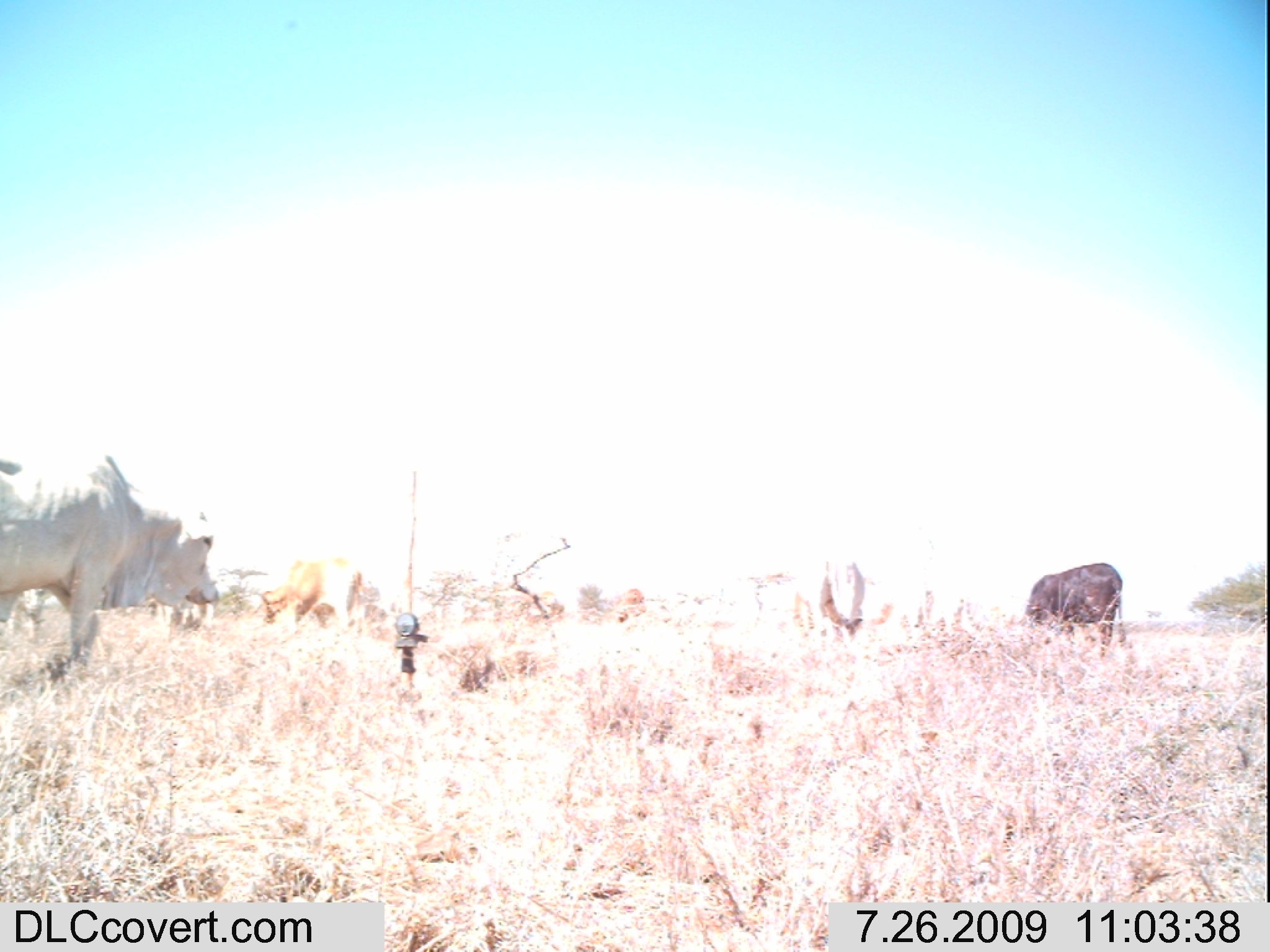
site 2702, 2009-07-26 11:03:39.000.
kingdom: Animalia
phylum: Chordata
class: Mammalia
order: Artiodactyla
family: Bovidae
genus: Bos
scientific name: Bos taurus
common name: domestic cattle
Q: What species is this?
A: Bos taurus (domestic cattle).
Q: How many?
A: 8.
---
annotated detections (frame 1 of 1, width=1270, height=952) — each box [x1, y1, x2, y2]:
bos taurus: [0, 454, 218, 669]; [1026, 563, 1122, 656]; [779, 547, 865, 644]; [261, 556, 363, 633]